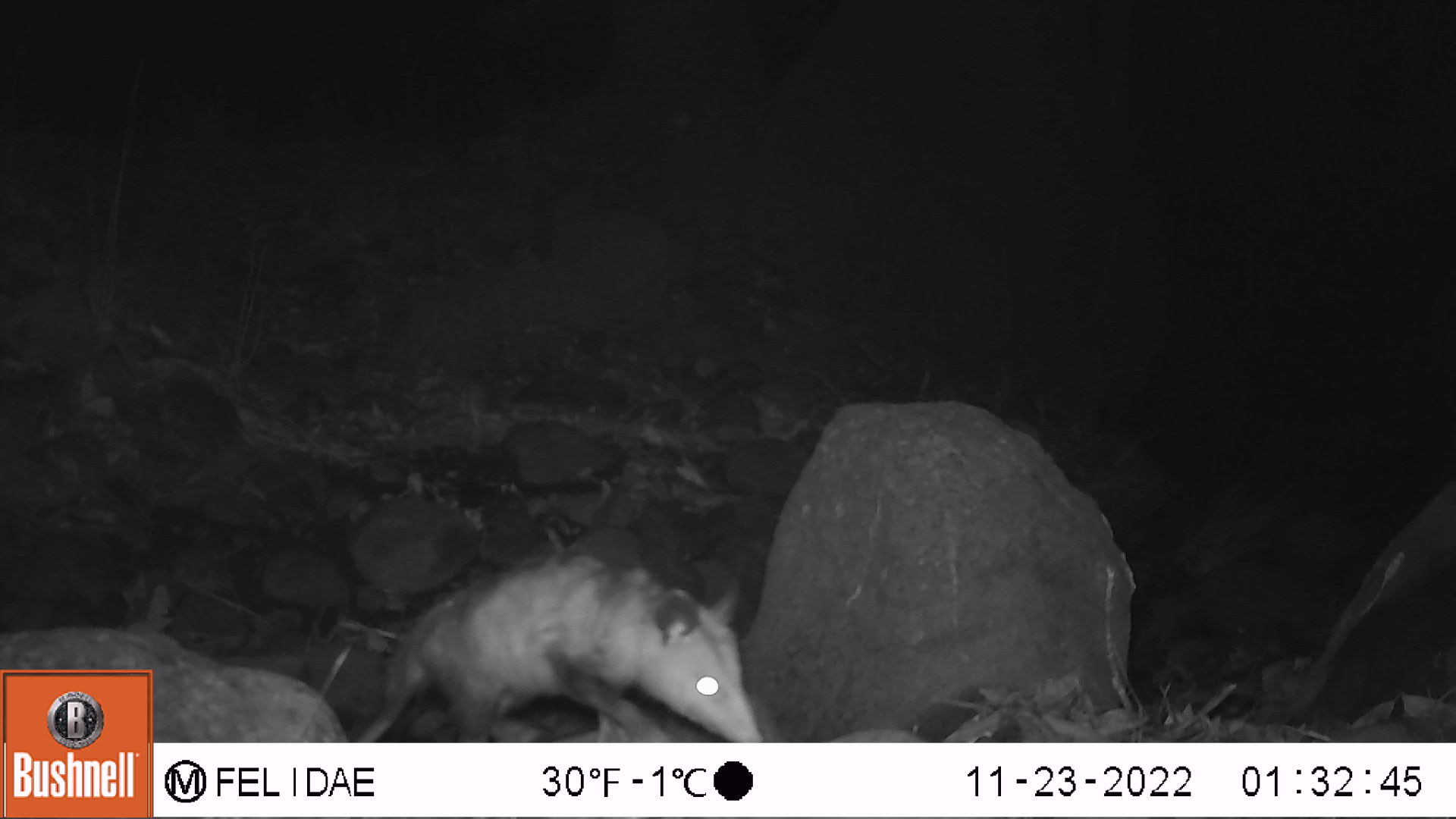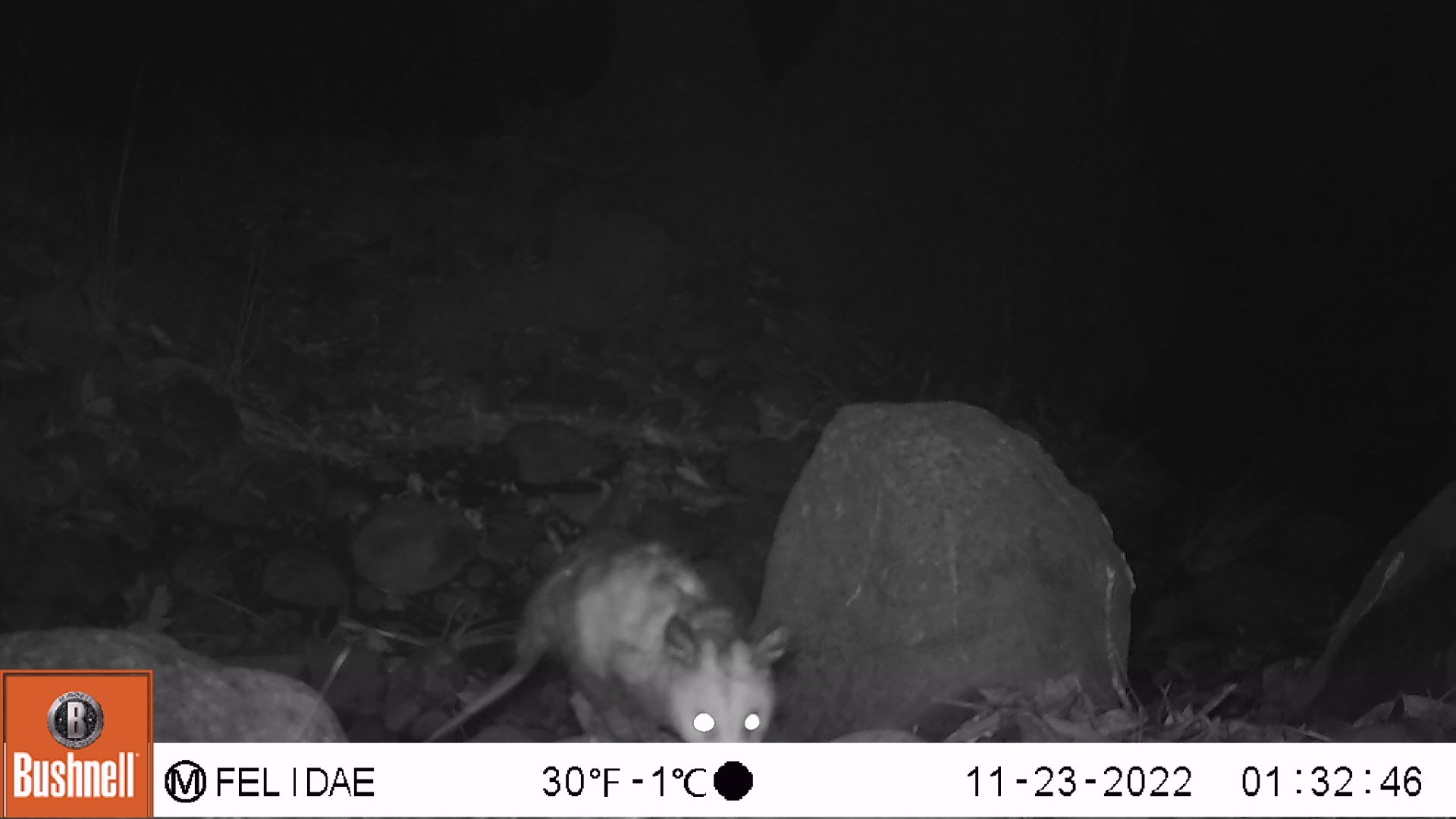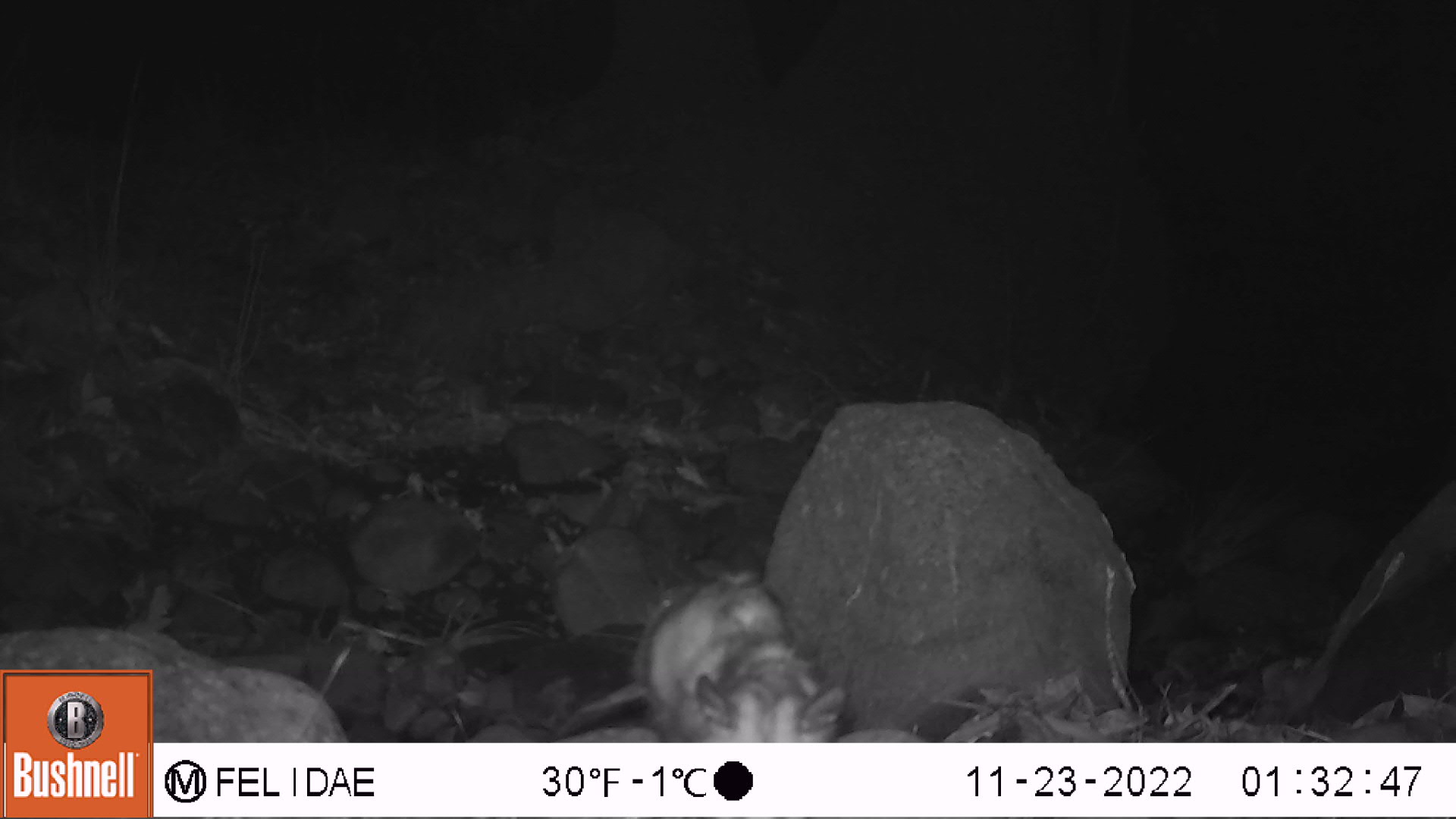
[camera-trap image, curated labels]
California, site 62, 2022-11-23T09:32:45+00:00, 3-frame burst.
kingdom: Animalia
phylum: Chordata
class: Mammalia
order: Didelphimorphia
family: Didelphidae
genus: Didelphis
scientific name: Didelphis virginiana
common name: virginia opossum